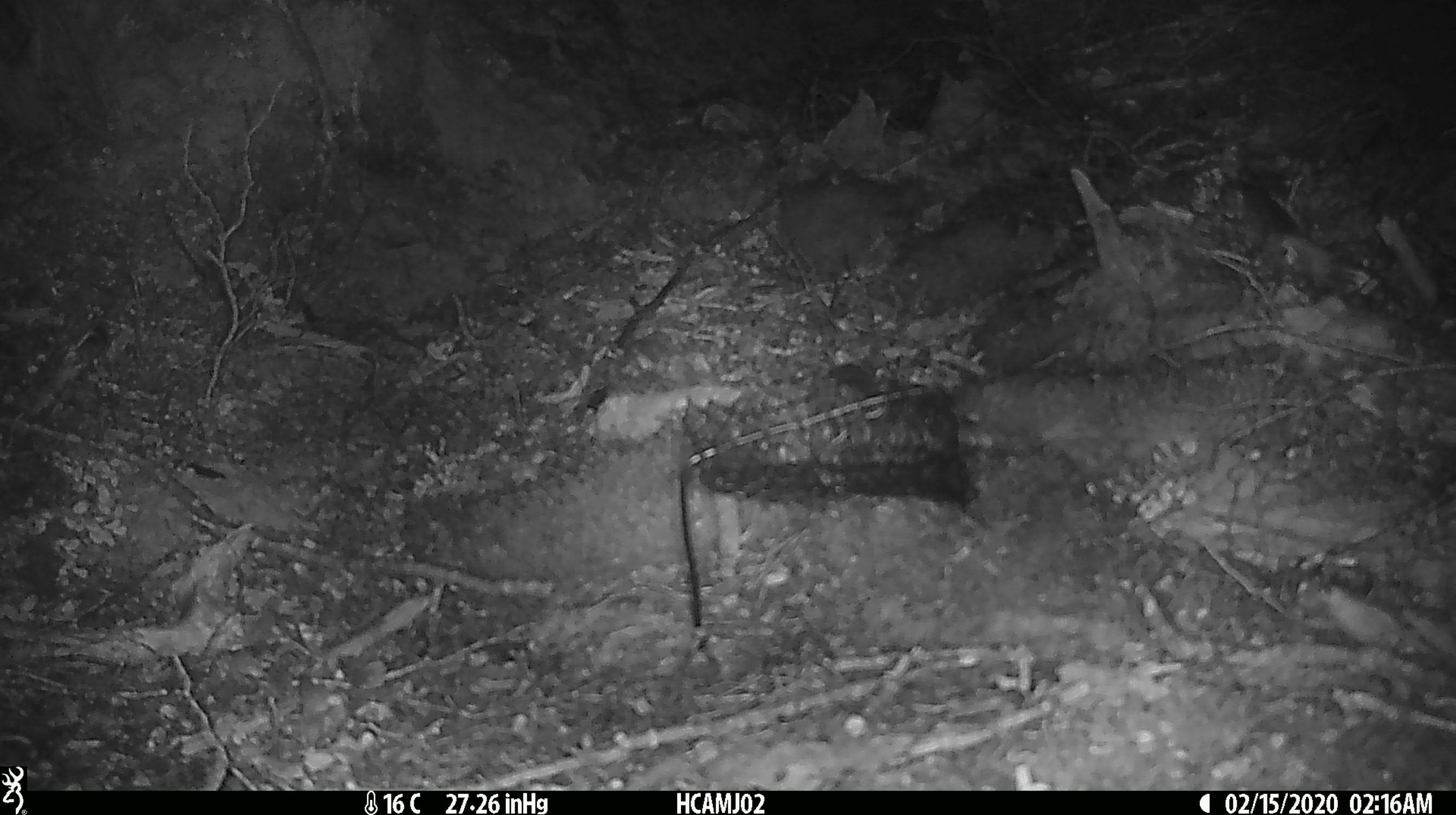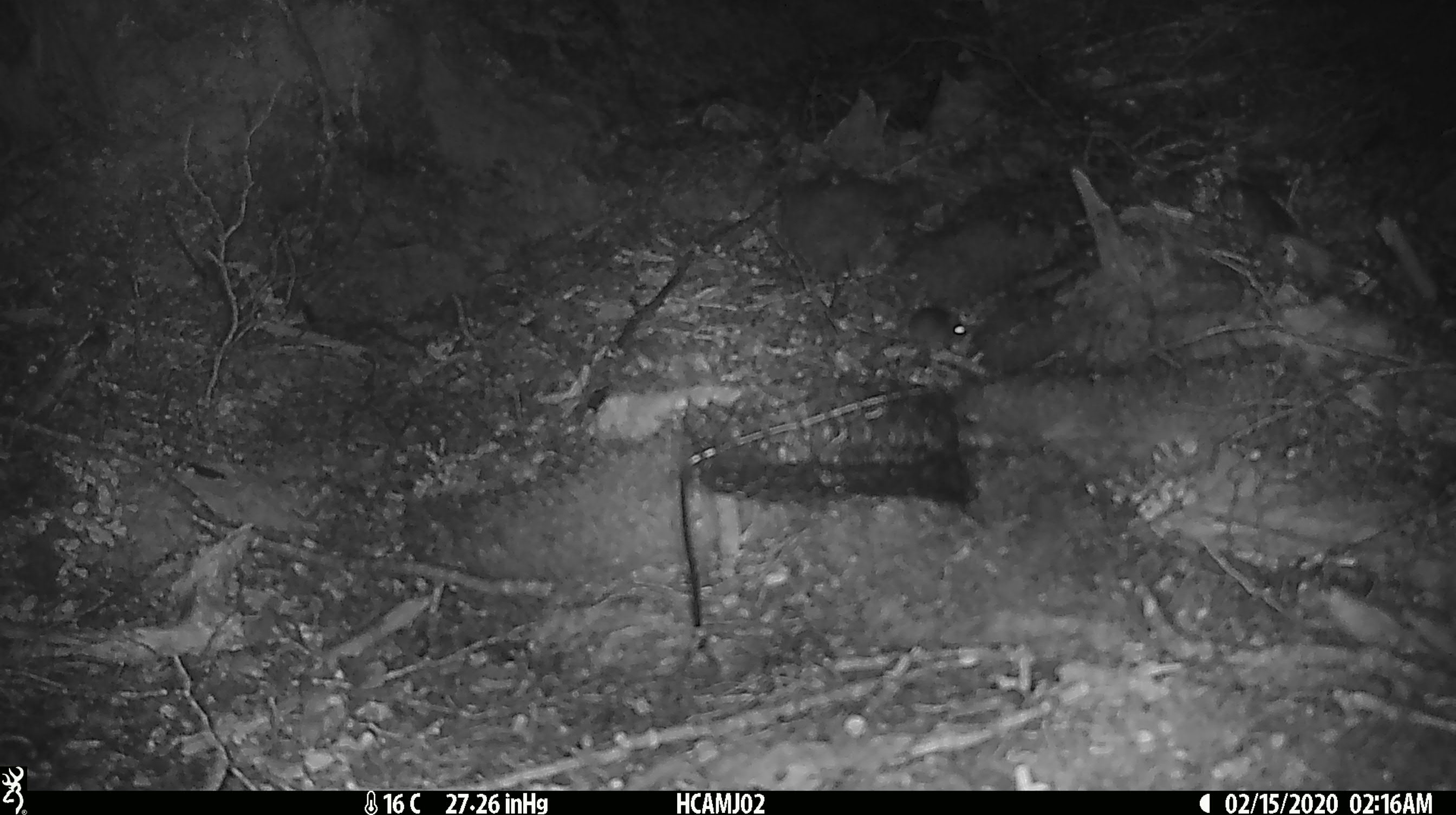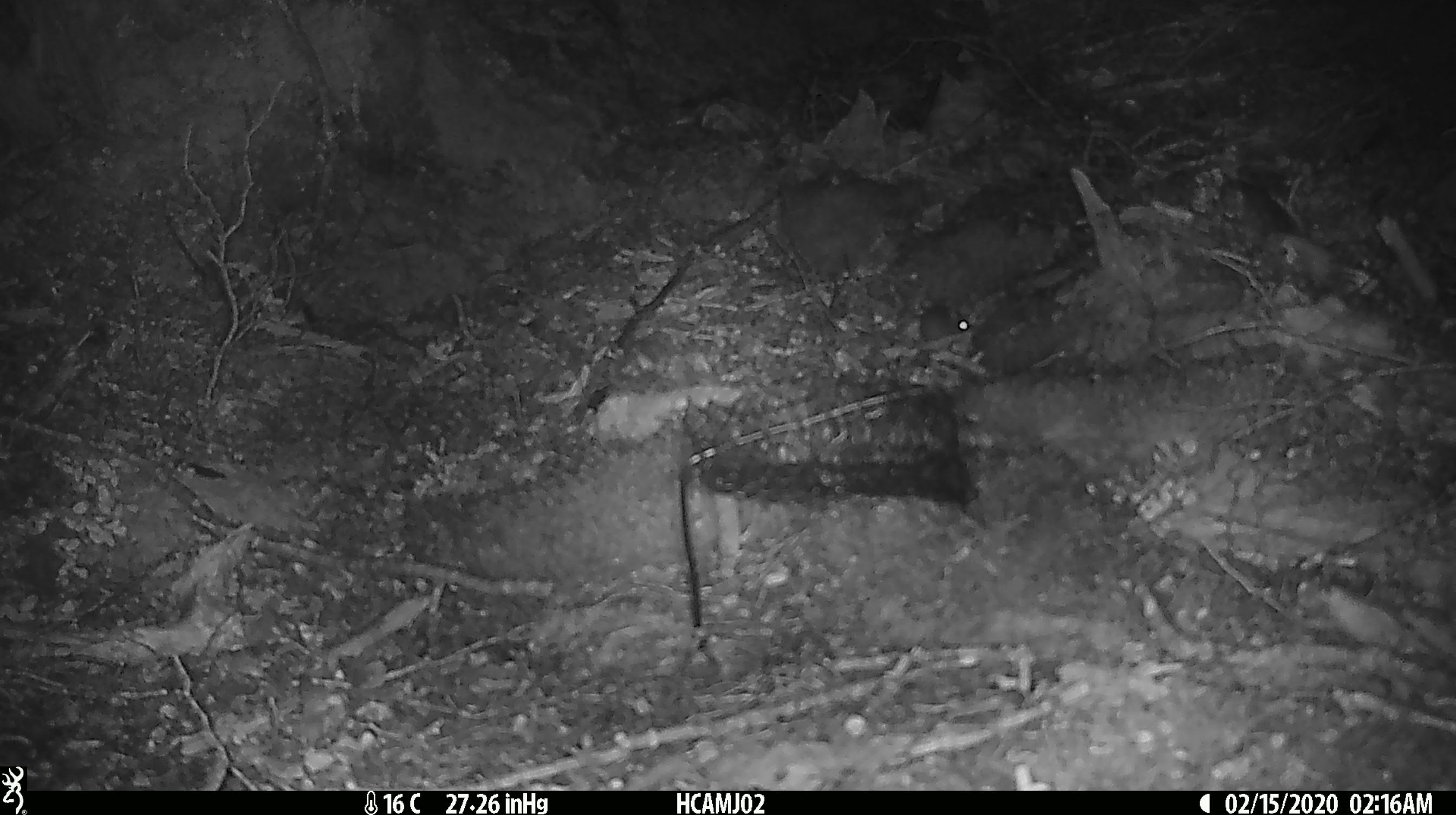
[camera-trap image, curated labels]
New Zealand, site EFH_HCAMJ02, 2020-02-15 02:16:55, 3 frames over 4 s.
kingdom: Animalia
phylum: Chordata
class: Mammalia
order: Rodentia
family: Muridae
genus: Mus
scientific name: Mus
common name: mouse